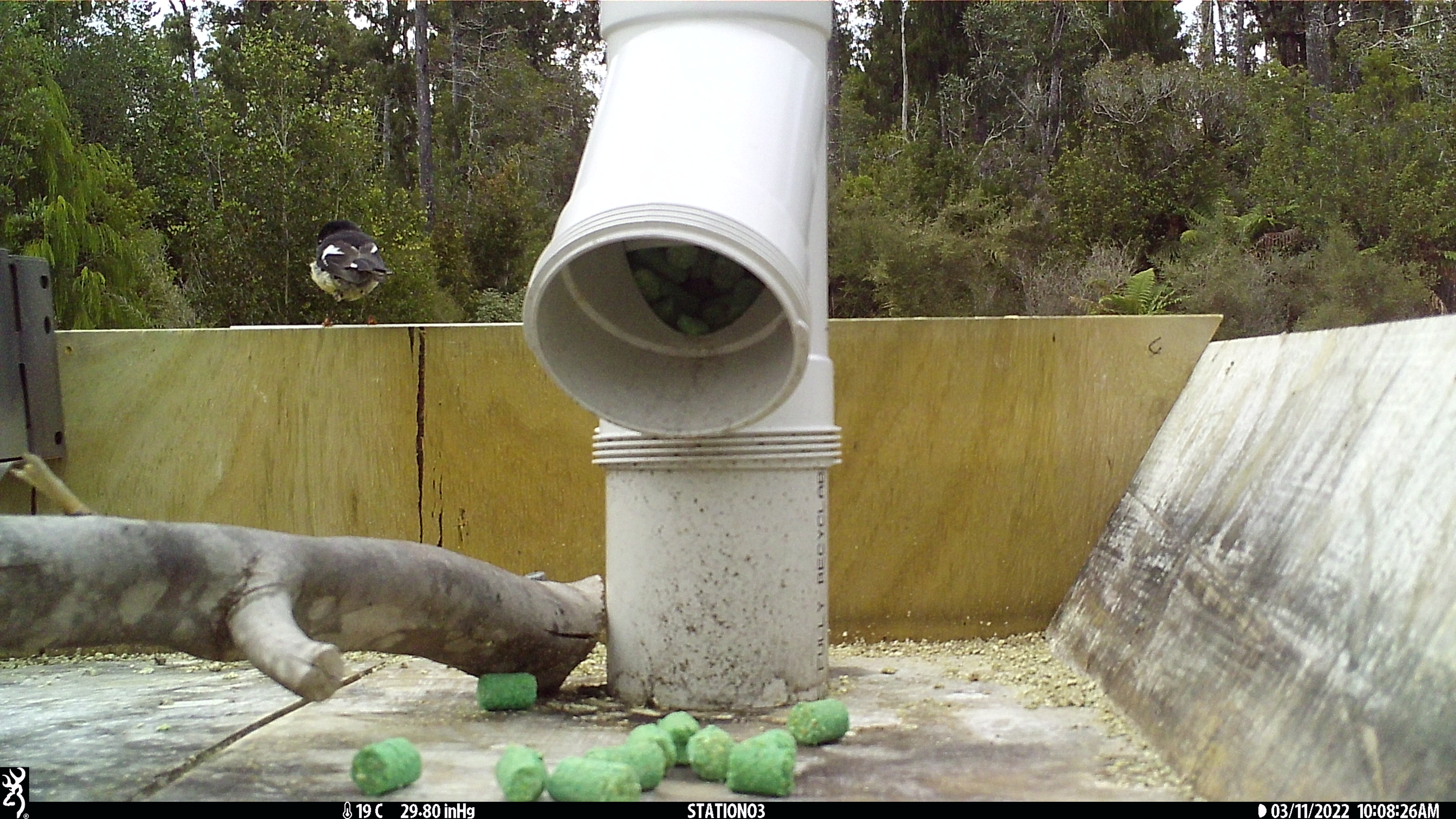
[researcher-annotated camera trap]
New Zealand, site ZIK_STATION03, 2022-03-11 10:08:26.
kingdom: Animalia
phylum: Chordata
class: Aves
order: Passeriformes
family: Petroicidae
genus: Petroica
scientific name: Petroica macrocephala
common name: tomtit